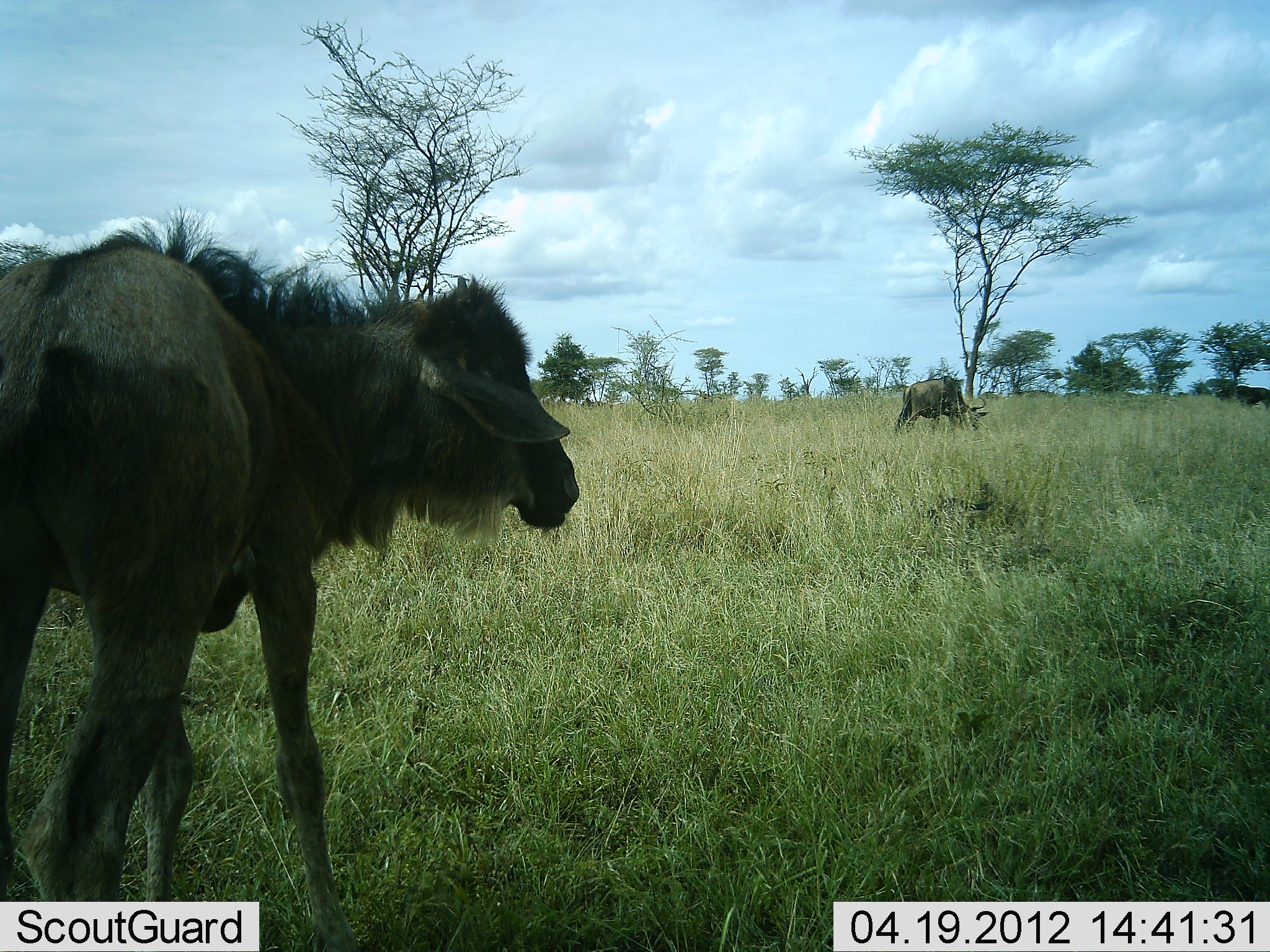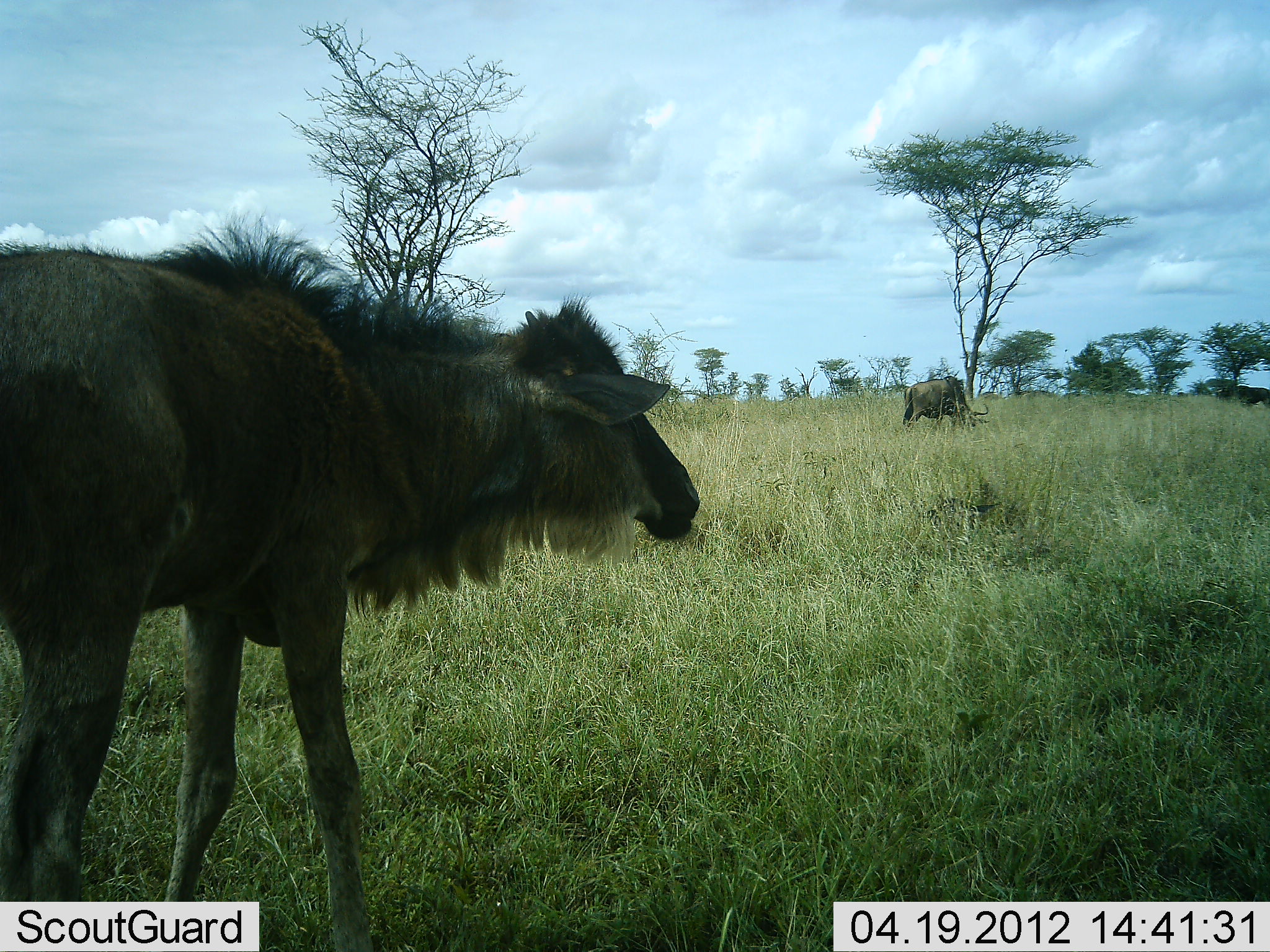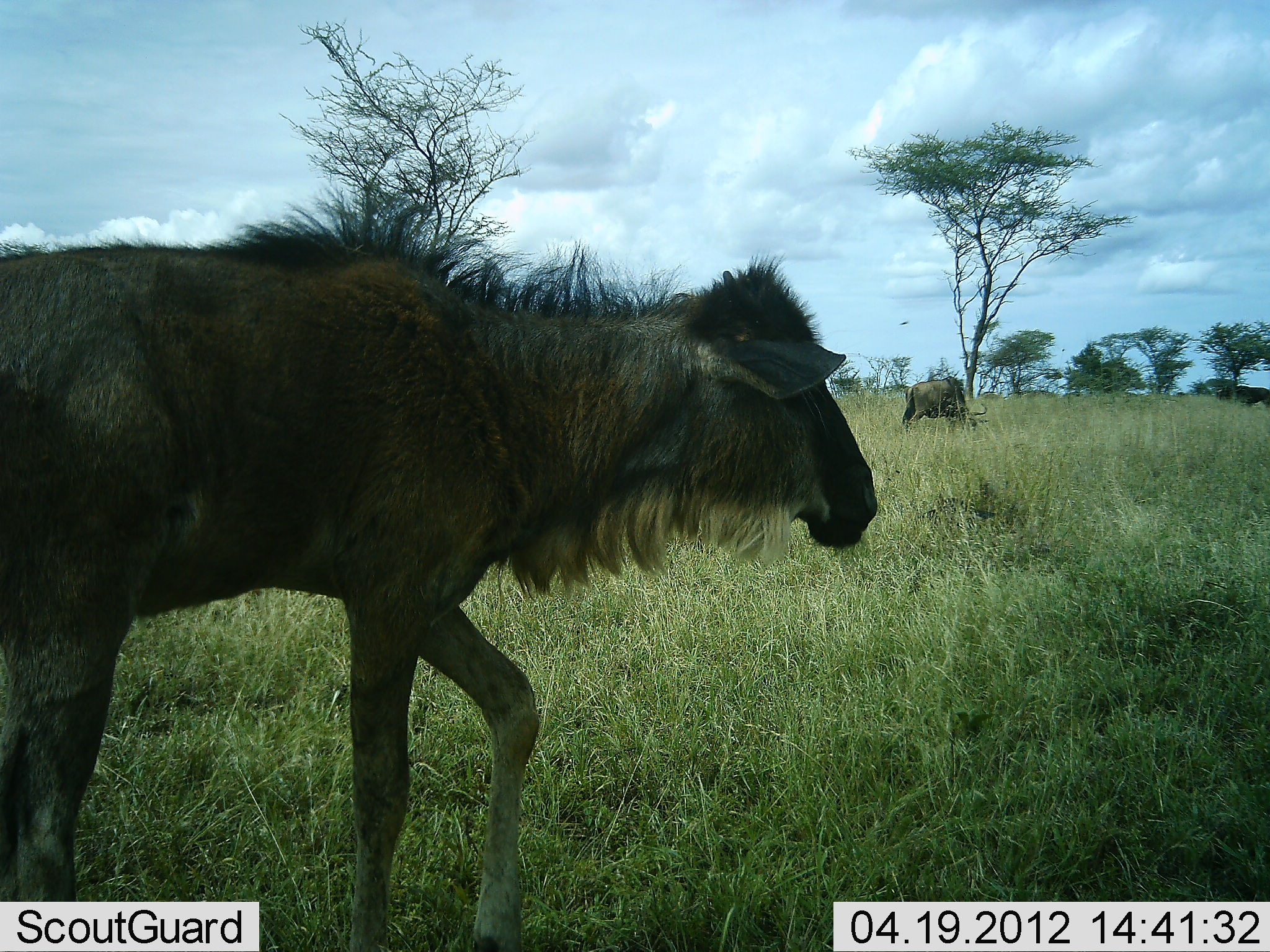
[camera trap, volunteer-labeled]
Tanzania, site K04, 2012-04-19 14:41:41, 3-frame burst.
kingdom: Animalia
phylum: Chordata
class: Mammalia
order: Artiodactyla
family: Bovidae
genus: Connochaetes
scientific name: Connochaetes taurinus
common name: blue wildebeest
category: wildebeest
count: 2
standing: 53%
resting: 0%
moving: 82%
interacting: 0%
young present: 47%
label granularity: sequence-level